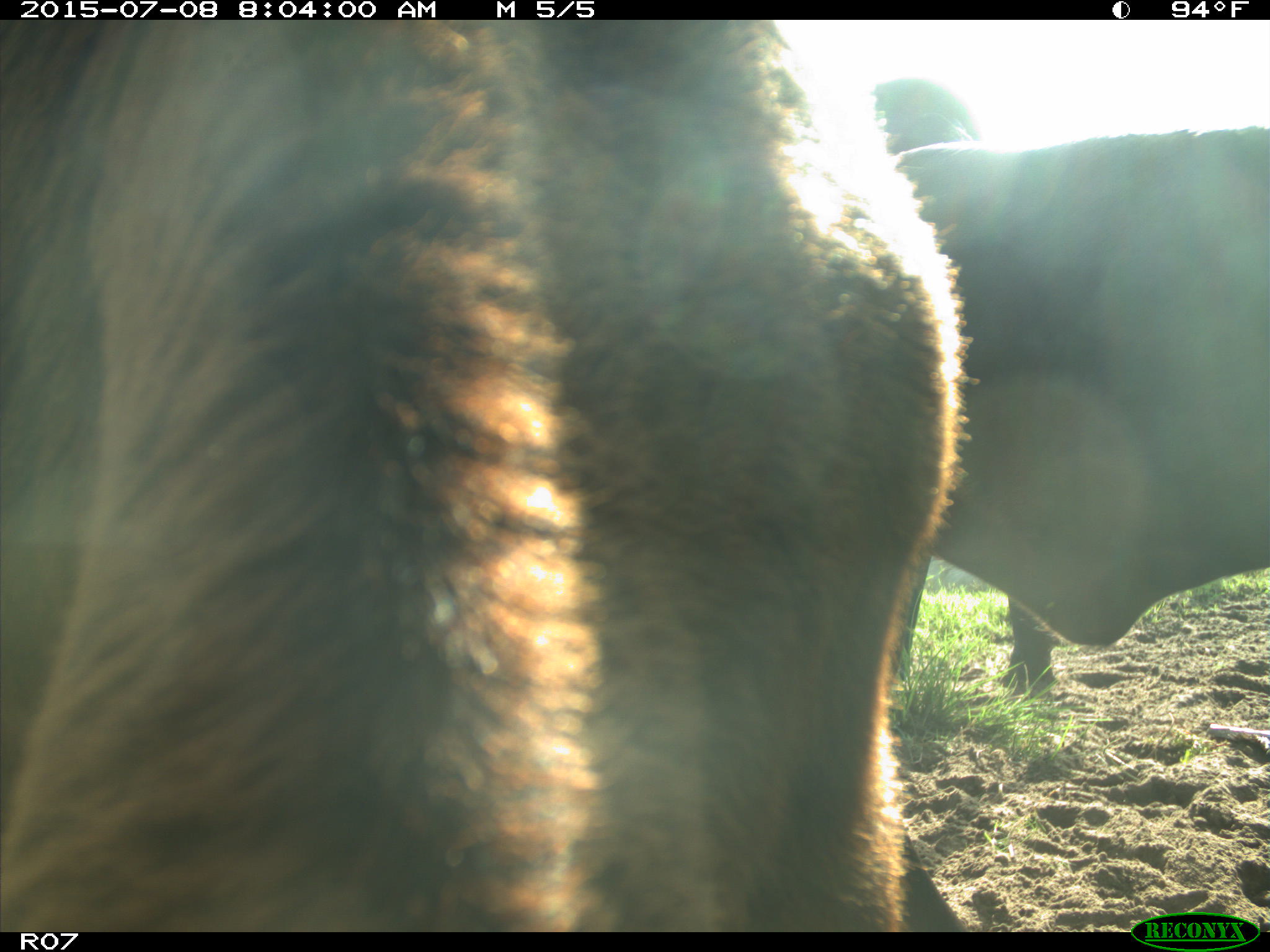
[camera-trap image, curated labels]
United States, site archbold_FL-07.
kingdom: Animalia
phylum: Chordata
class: Mammalia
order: Artiodactyla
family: Bovidae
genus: Bos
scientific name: Bos taurus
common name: domestic cow